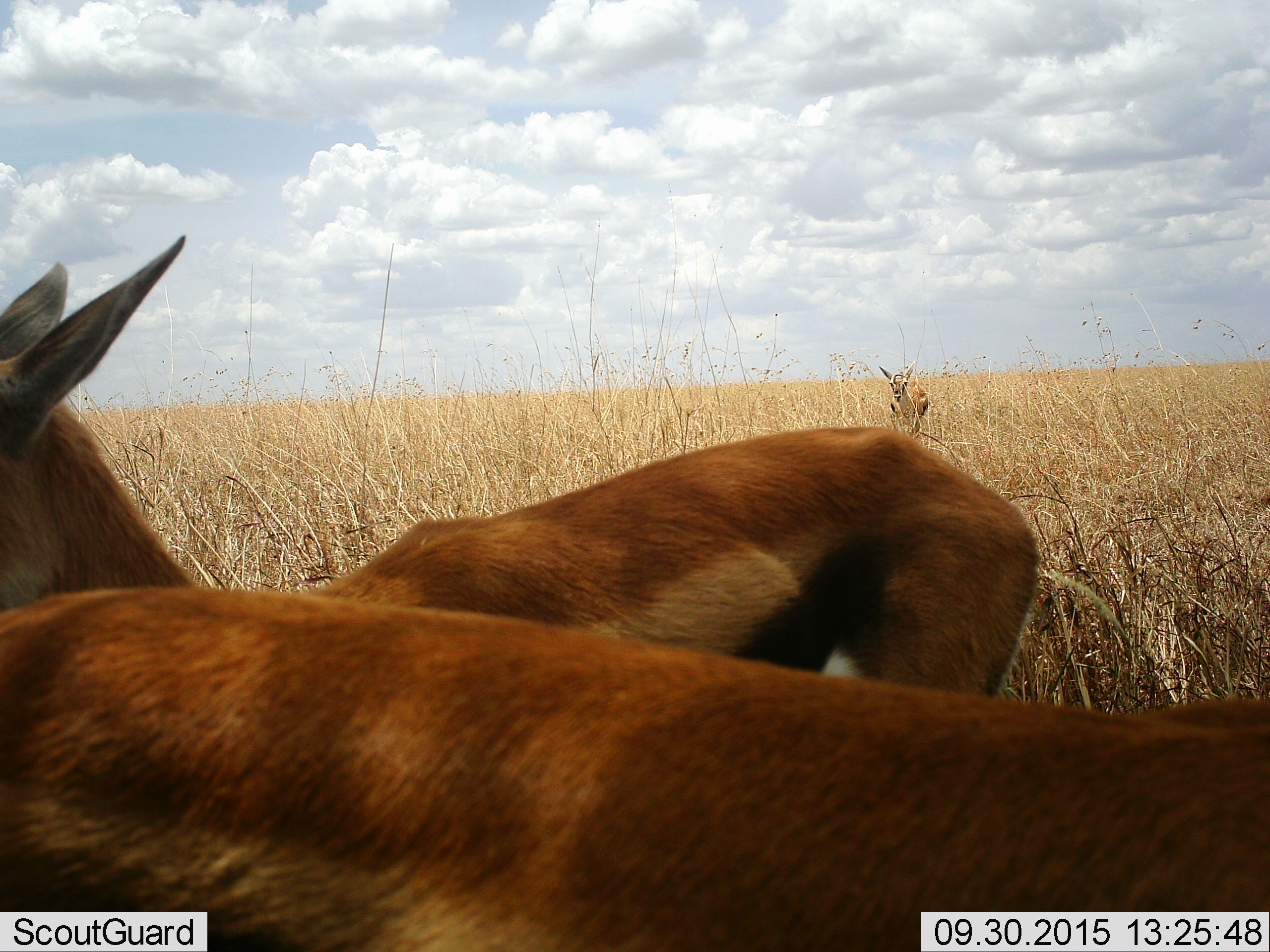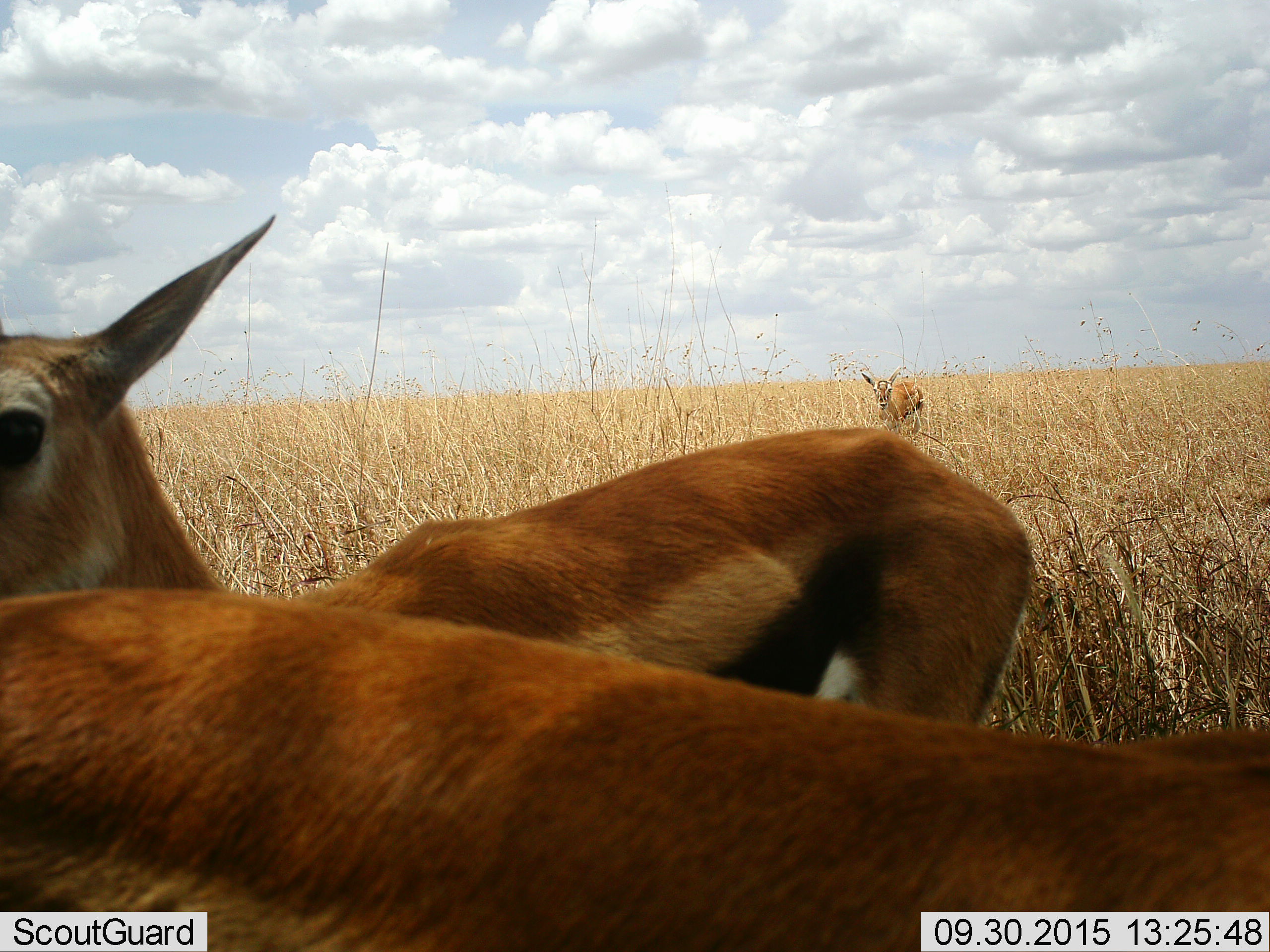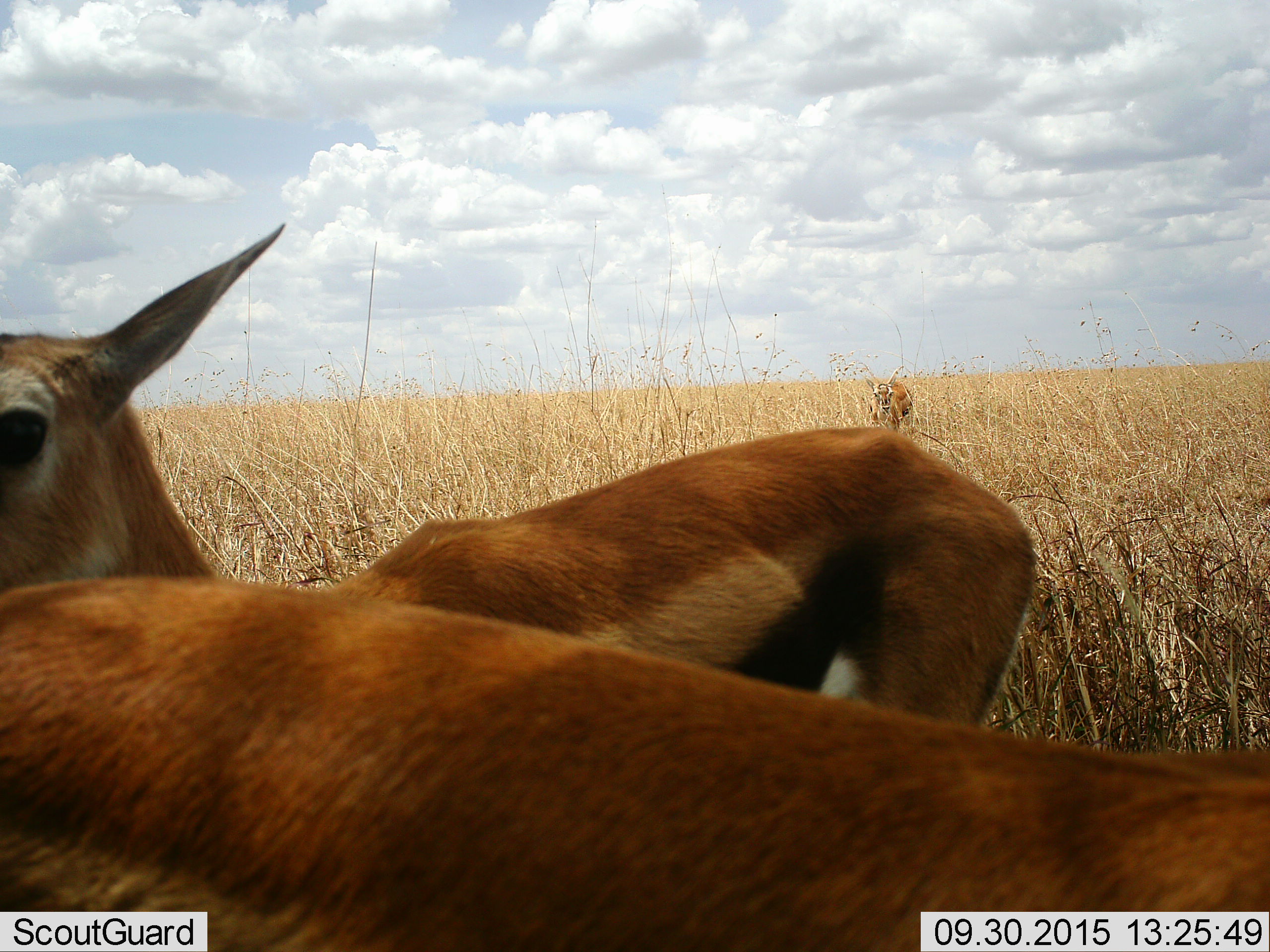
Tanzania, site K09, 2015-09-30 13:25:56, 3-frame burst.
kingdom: Animalia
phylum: Chordata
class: Mammalia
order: Artiodactyla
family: Bovidae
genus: Eudorcas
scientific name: Eudorcas thomsonii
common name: thomson's gazelle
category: gazellethomsons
Gazellethomsons (thomson's gazelle) (Eudorcas thomsonii), count 3. Behavior (volunteer vote fractions): standing 90%, resting 0%, moving 50%, interacting 0%. Young present (vote fraction): 0%. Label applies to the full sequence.